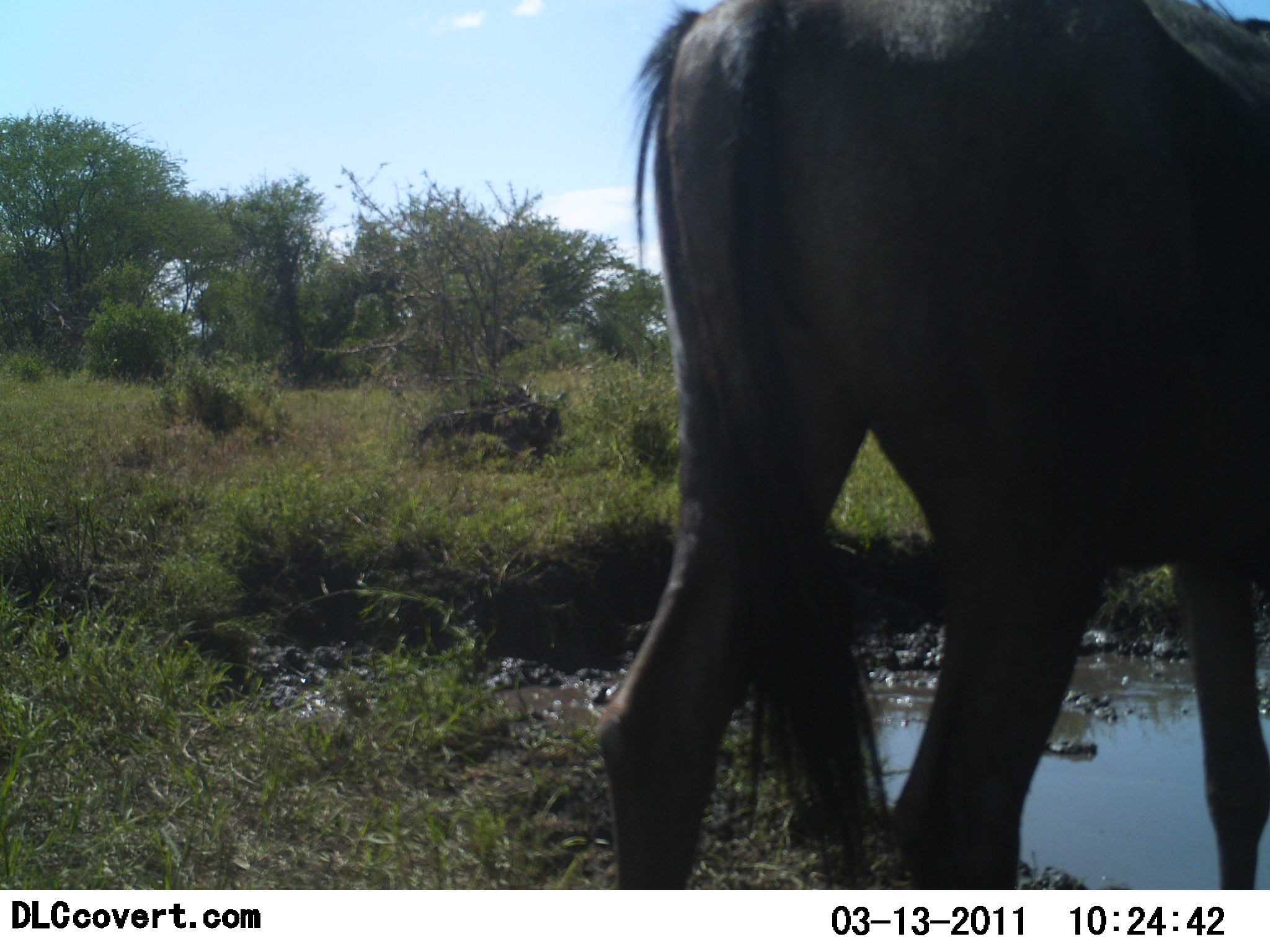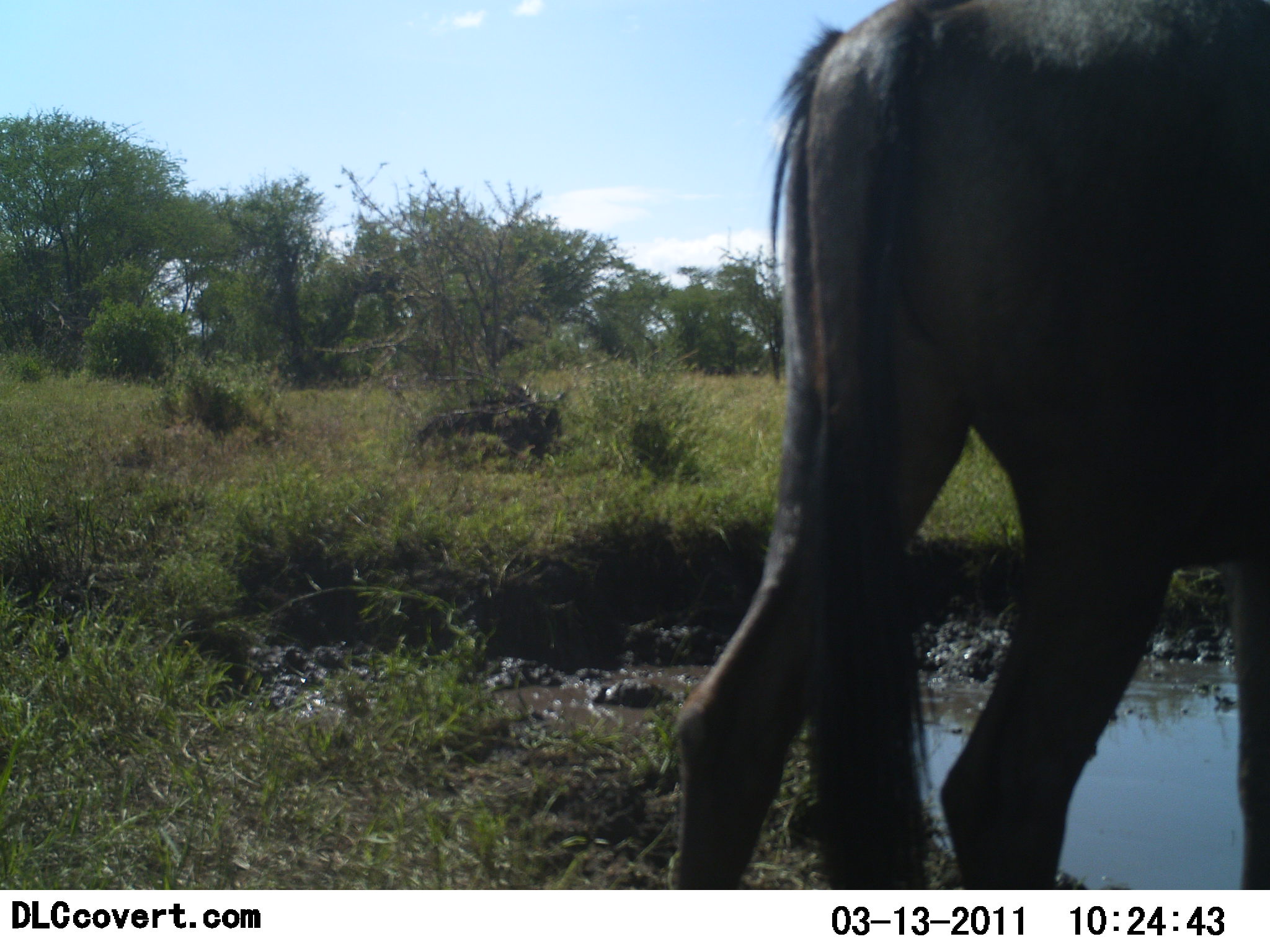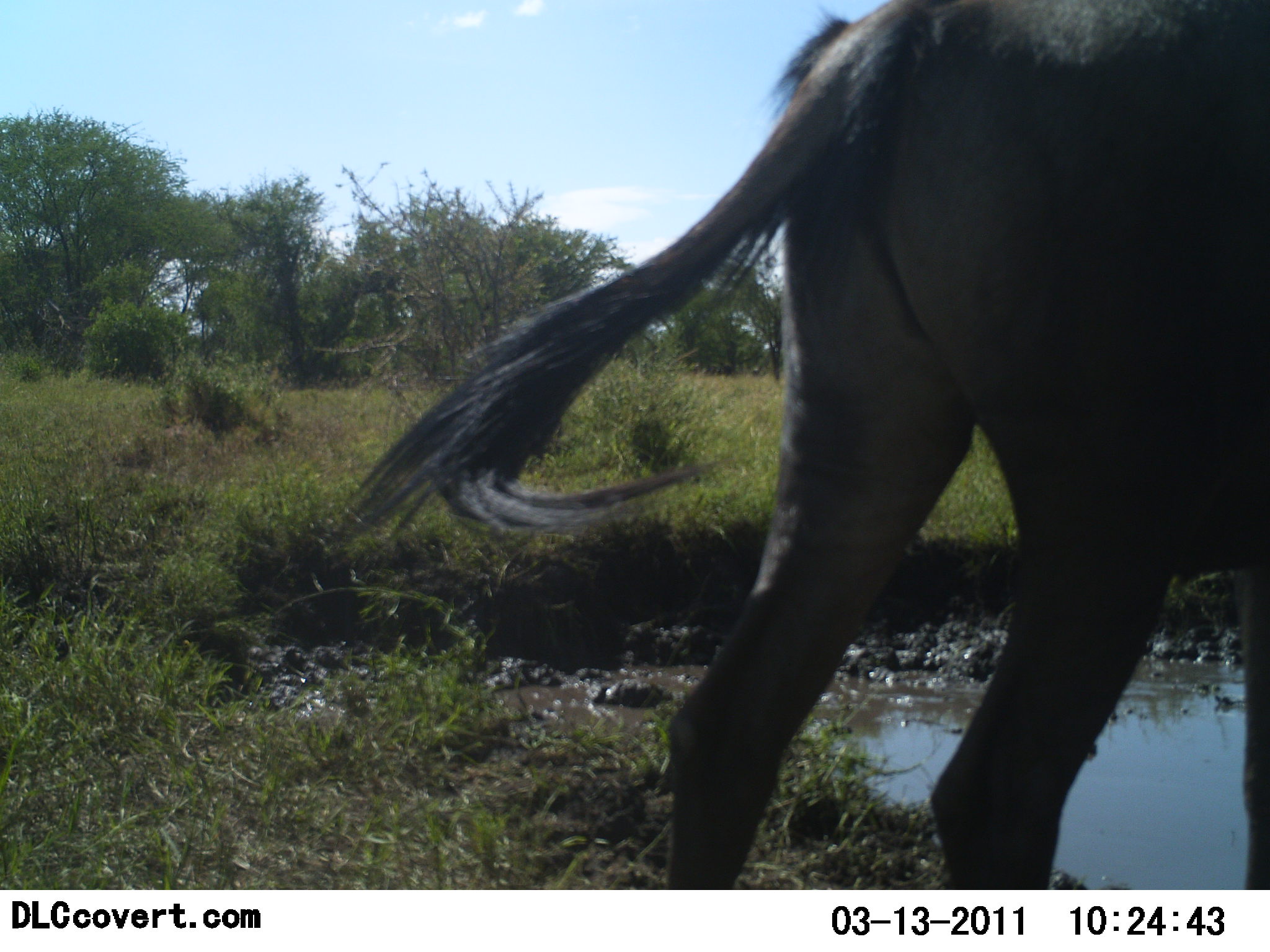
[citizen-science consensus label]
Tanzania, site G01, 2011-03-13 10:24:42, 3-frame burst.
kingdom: Animalia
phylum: Chordata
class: Mammalia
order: Artiodactyla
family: Bovidae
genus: Connochaetes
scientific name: Connochaetes taurinus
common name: blue wildebeest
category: wildebeest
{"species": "wildebeest (blue wildebeest) (Connochaetes taurinus)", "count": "1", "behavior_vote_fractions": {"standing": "100%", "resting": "0%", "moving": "0%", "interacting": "0%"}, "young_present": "0%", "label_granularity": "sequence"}